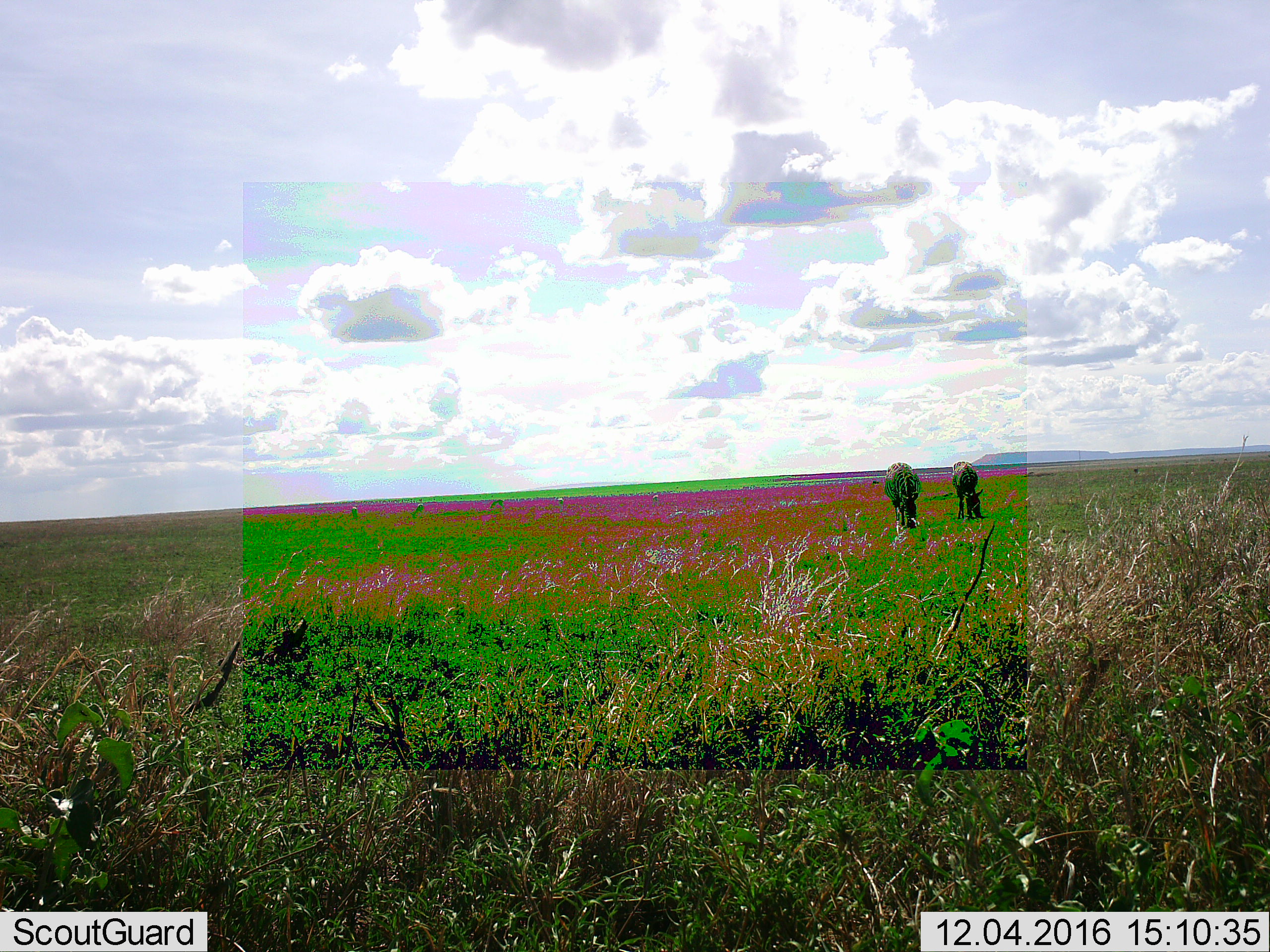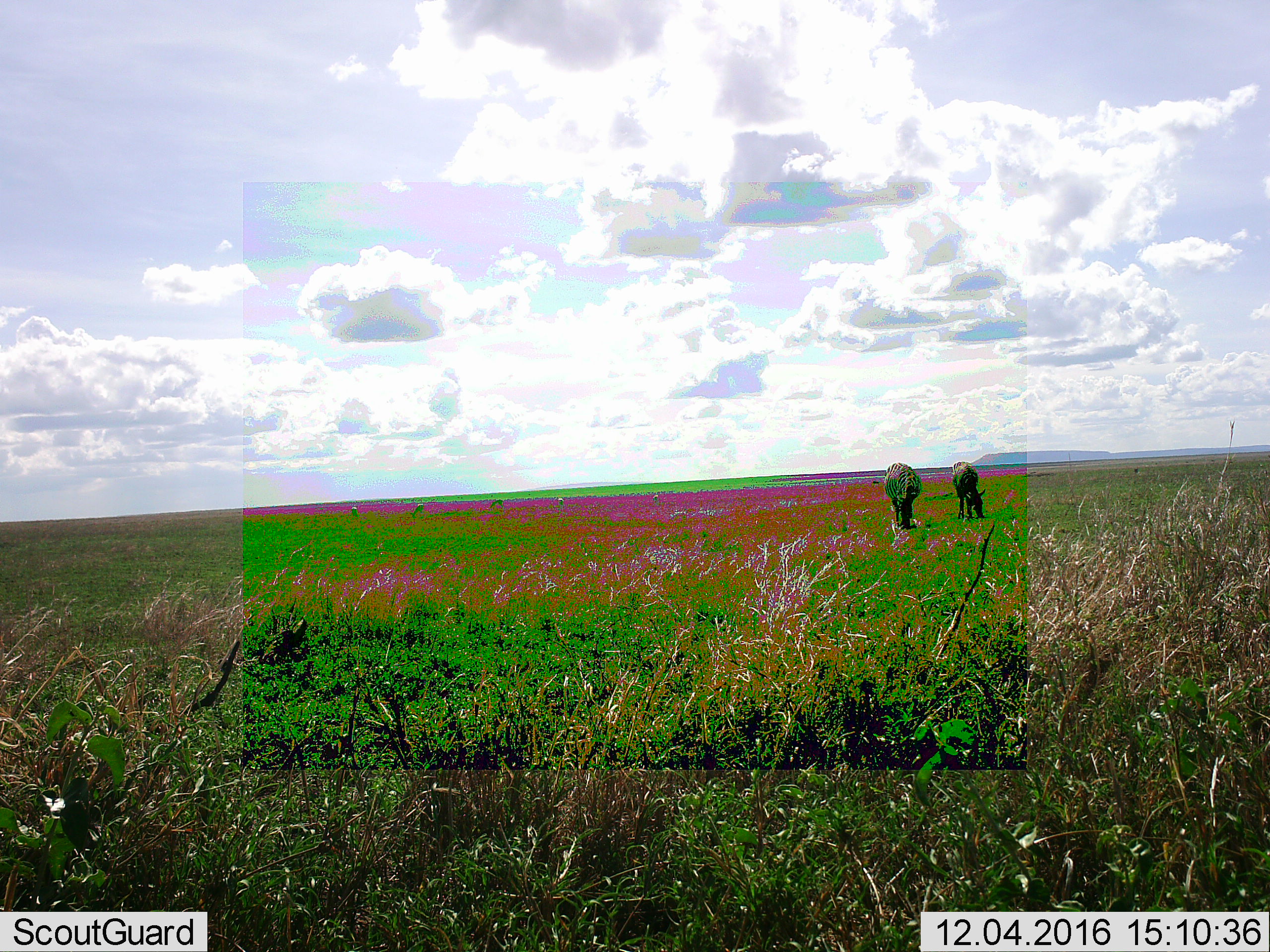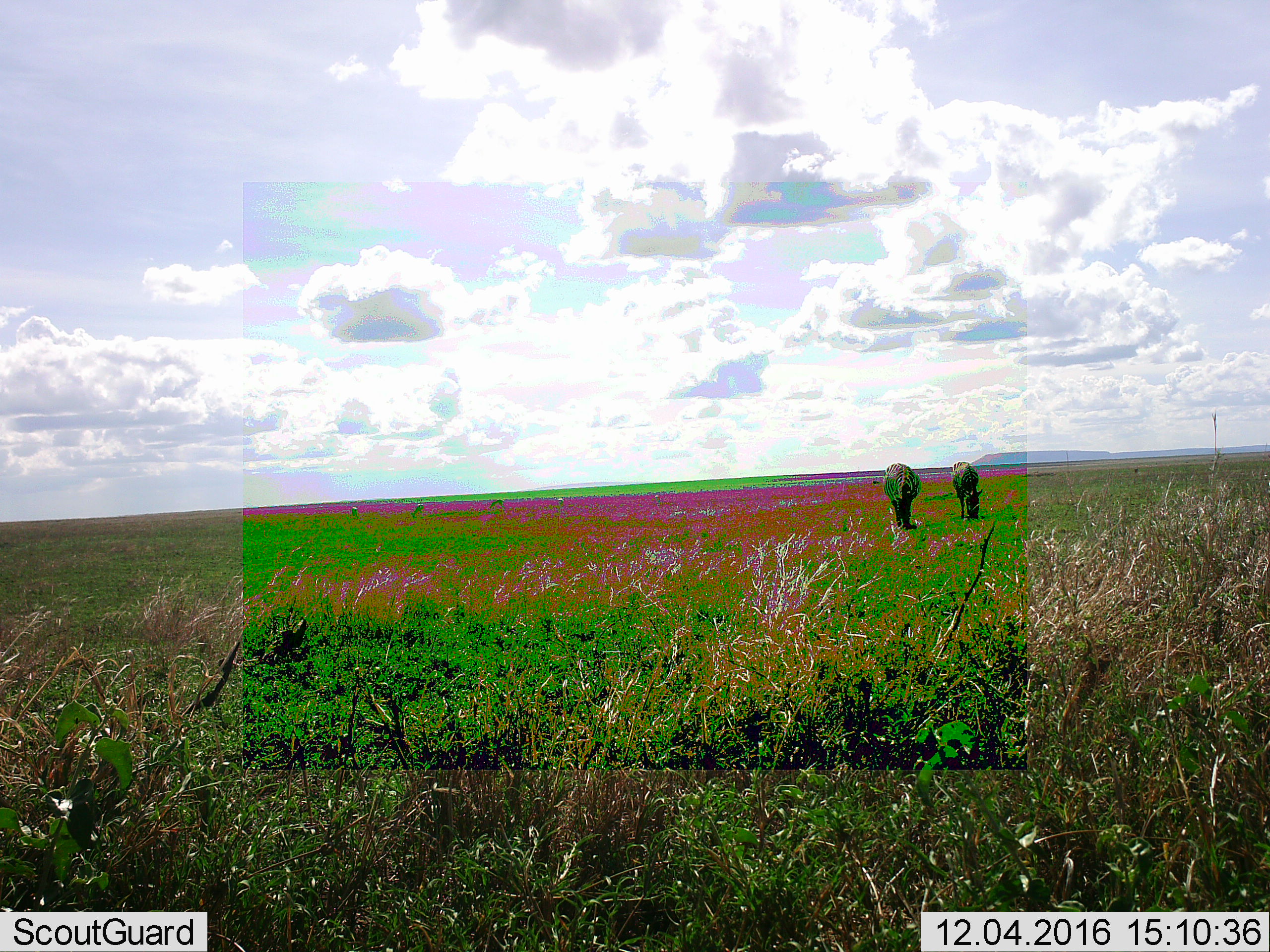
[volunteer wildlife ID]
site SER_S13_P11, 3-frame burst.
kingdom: Animalia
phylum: Chordata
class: Mammalia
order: Perissodactyla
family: Equidae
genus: Equus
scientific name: Equus quagga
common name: plains zebra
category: zebraplains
Zebraplains (plains zebra) (Equus quagga), count 2. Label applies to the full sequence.